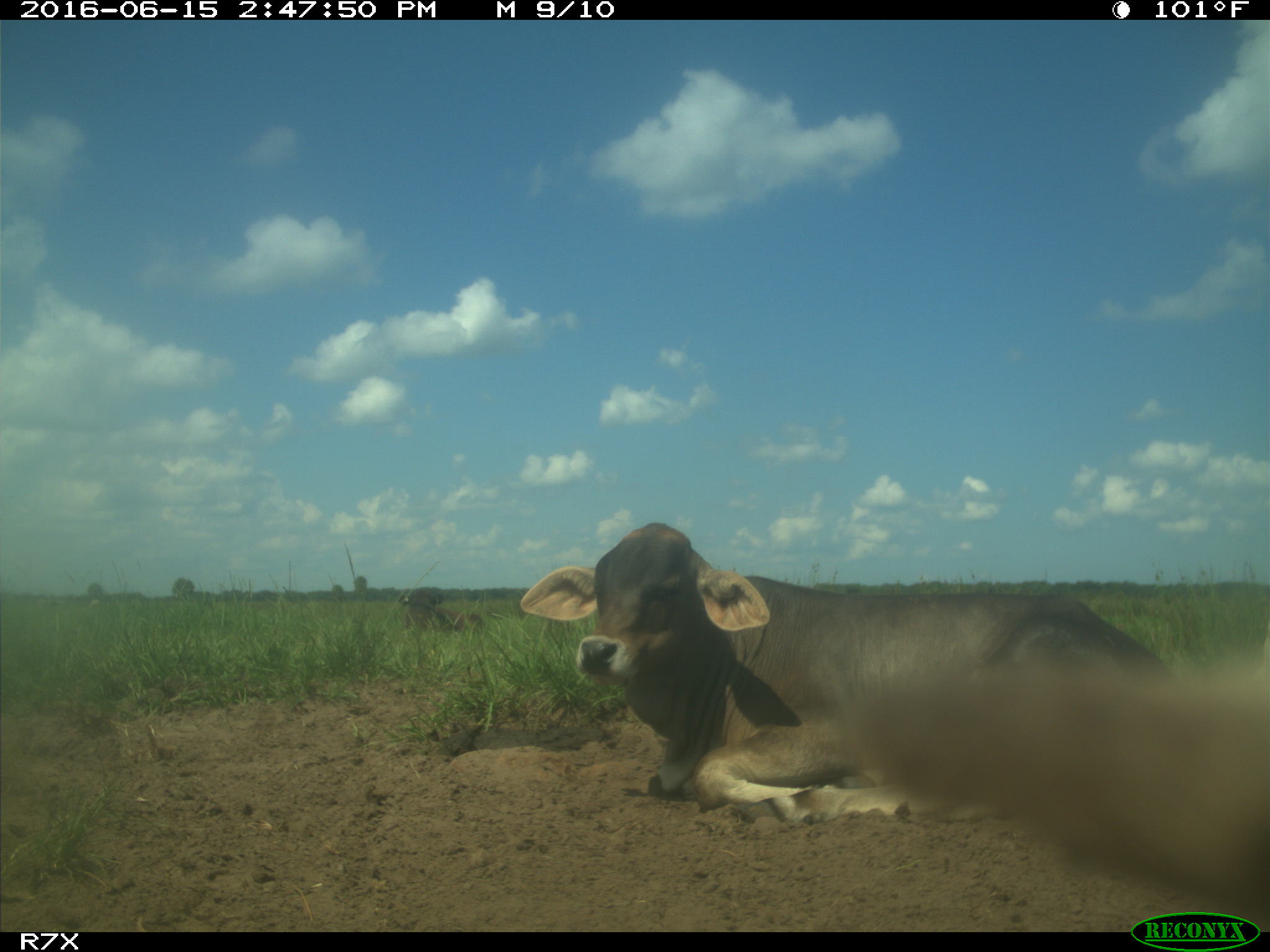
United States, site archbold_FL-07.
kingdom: Animalia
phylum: Chordata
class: Mammalia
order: Artiodactyla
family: Bovidae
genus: Bos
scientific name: Bos taurus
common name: domestic cow